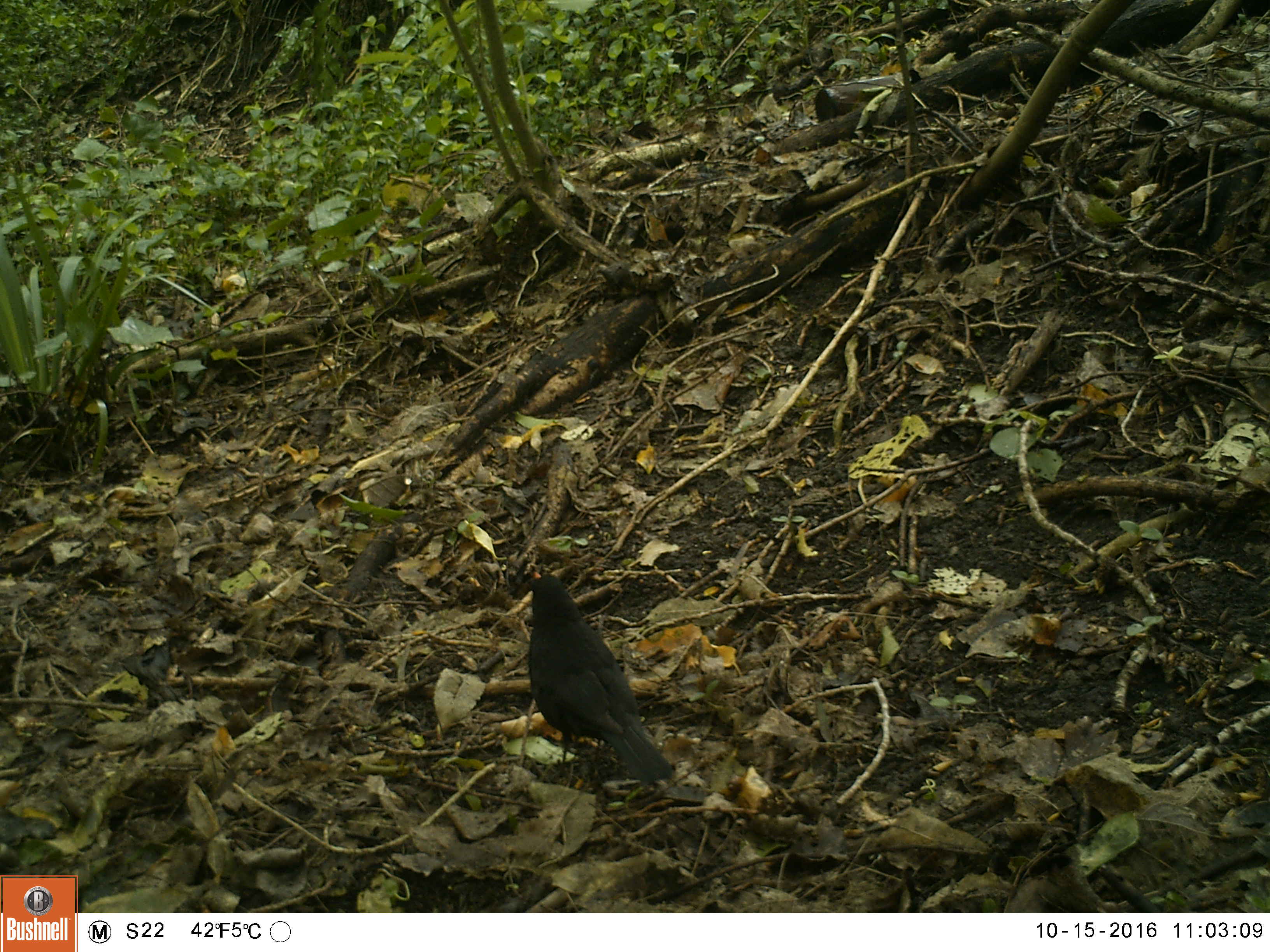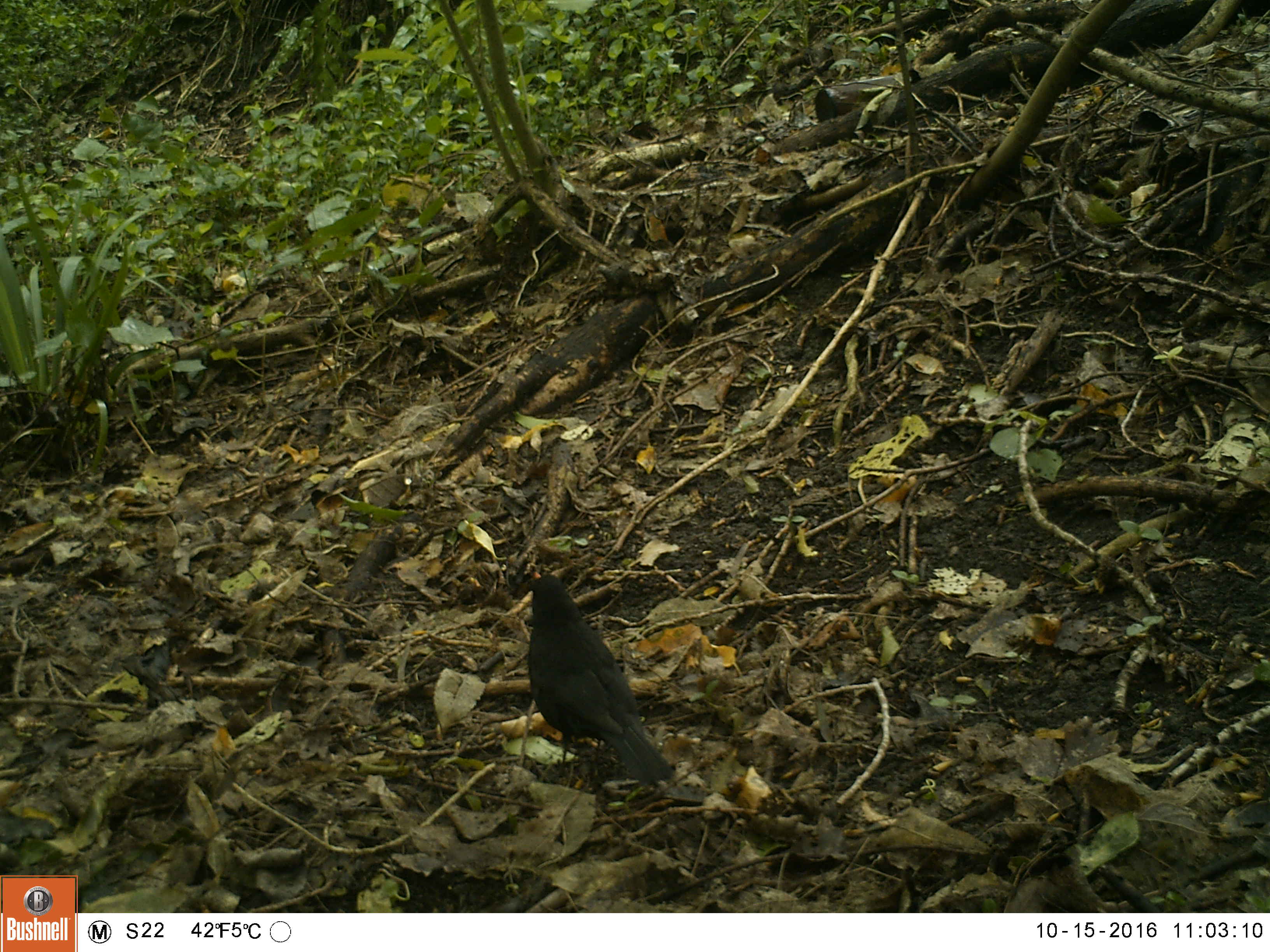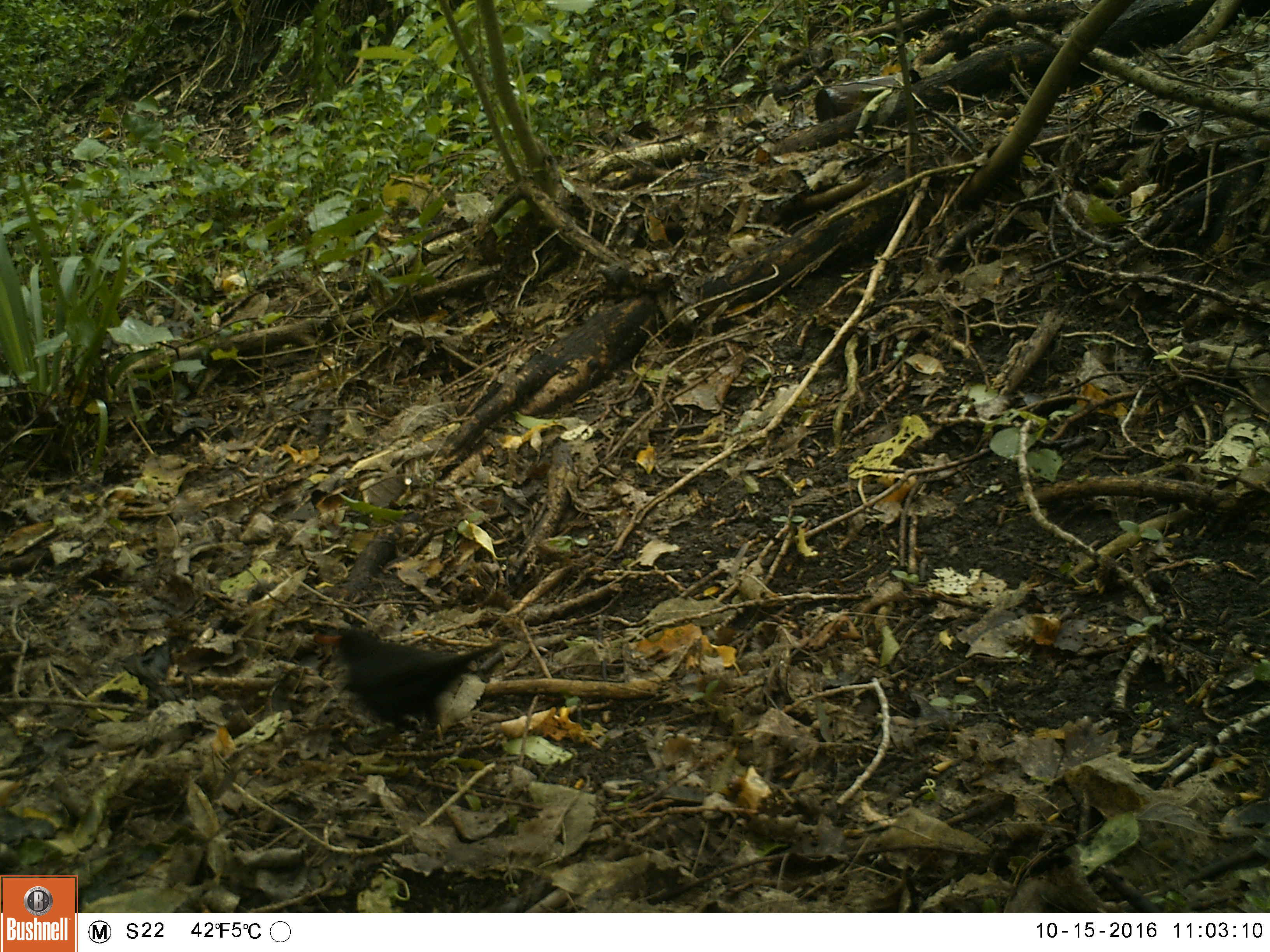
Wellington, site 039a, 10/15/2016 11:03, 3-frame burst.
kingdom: Animalia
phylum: Chordata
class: Aves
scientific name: Aves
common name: bird